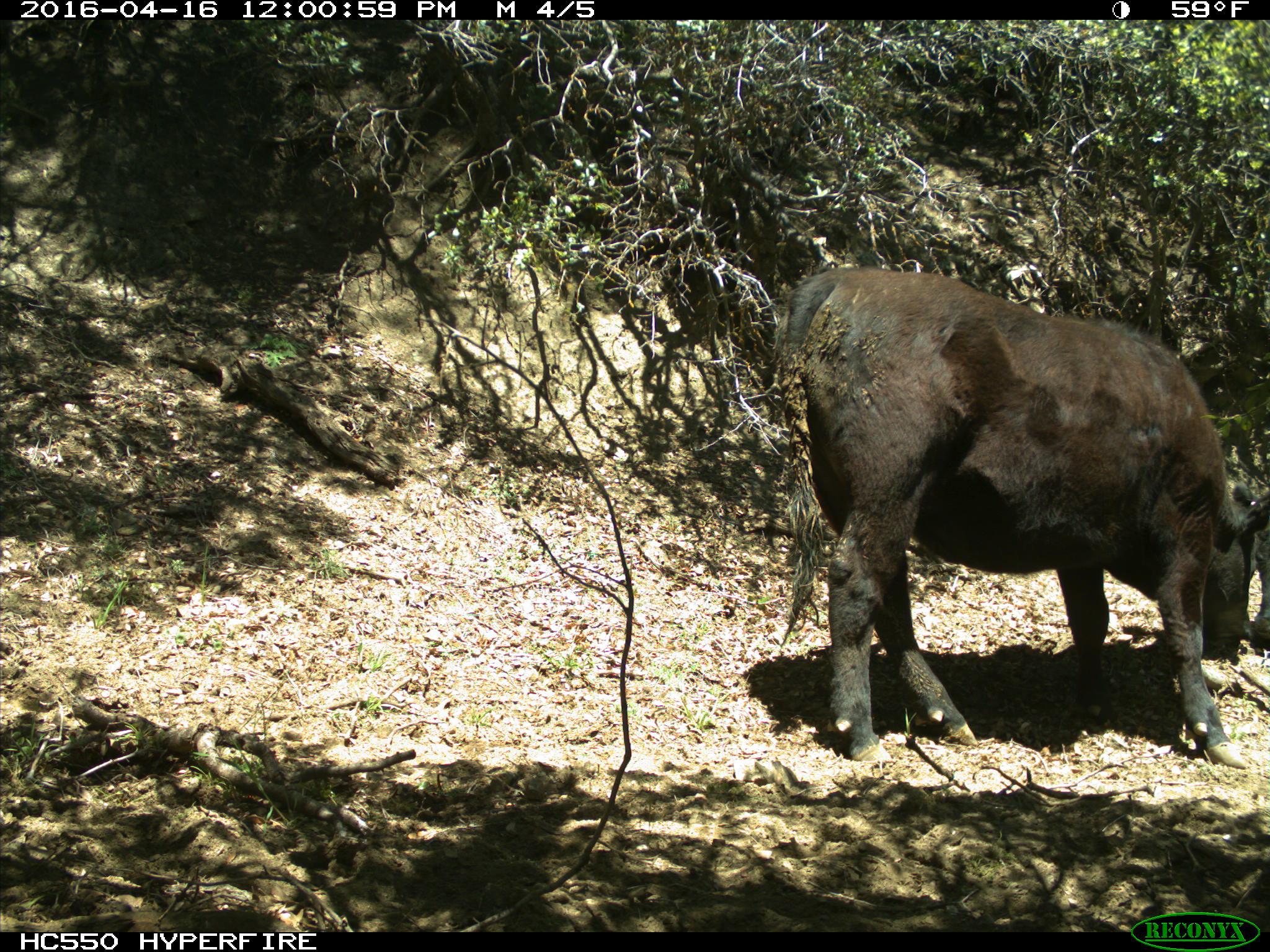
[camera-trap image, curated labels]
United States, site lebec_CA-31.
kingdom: Animalia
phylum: Chordata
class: Mammalia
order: Artiodactyla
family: Bovidae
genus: Bos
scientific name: Bos taurus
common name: domestic cow